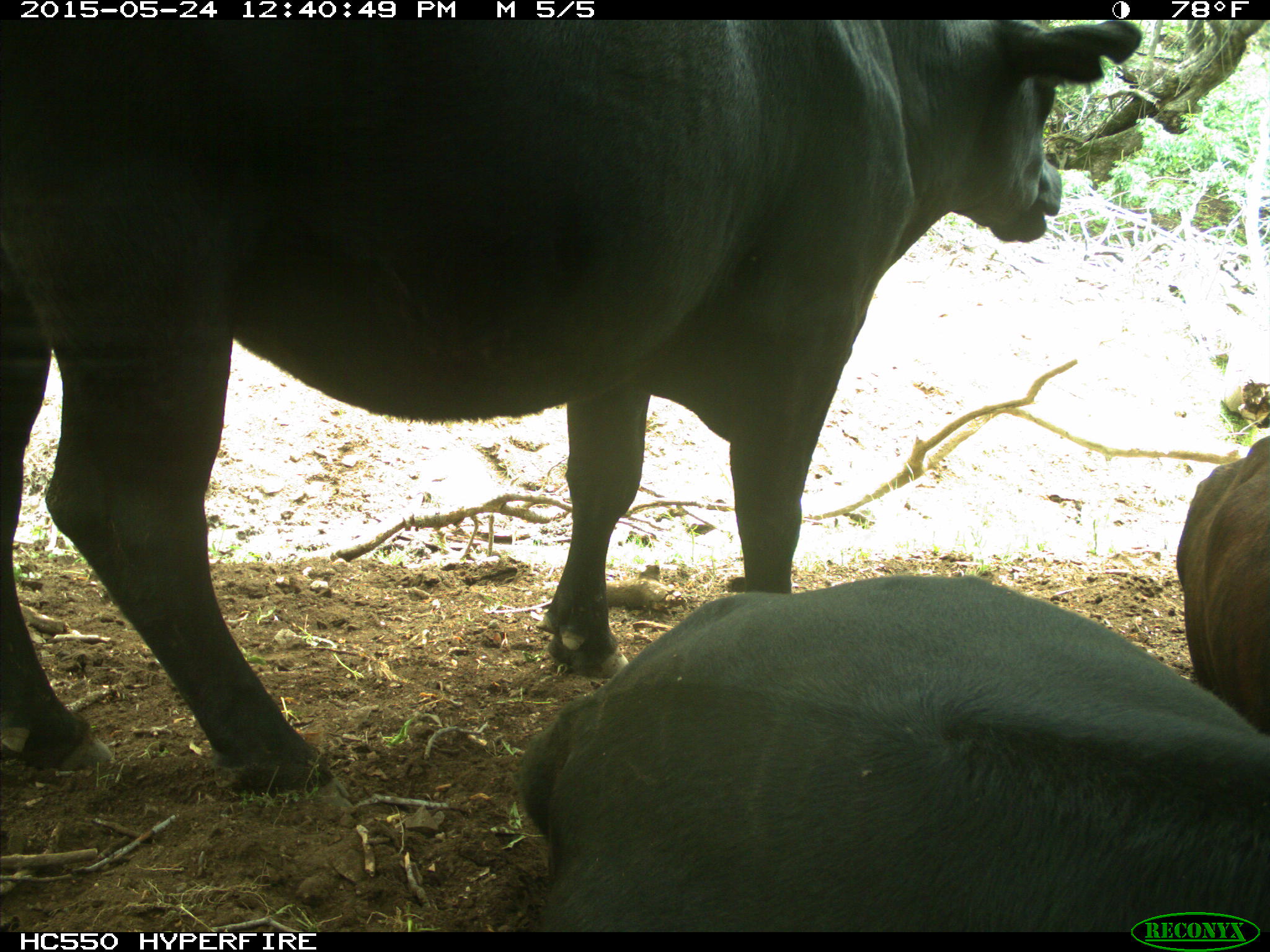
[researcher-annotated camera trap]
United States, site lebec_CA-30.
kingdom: Animalia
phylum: Chordata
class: Mammalia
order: Artiodactyla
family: Bovidae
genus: Bos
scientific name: Bos taurus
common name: domestic cow